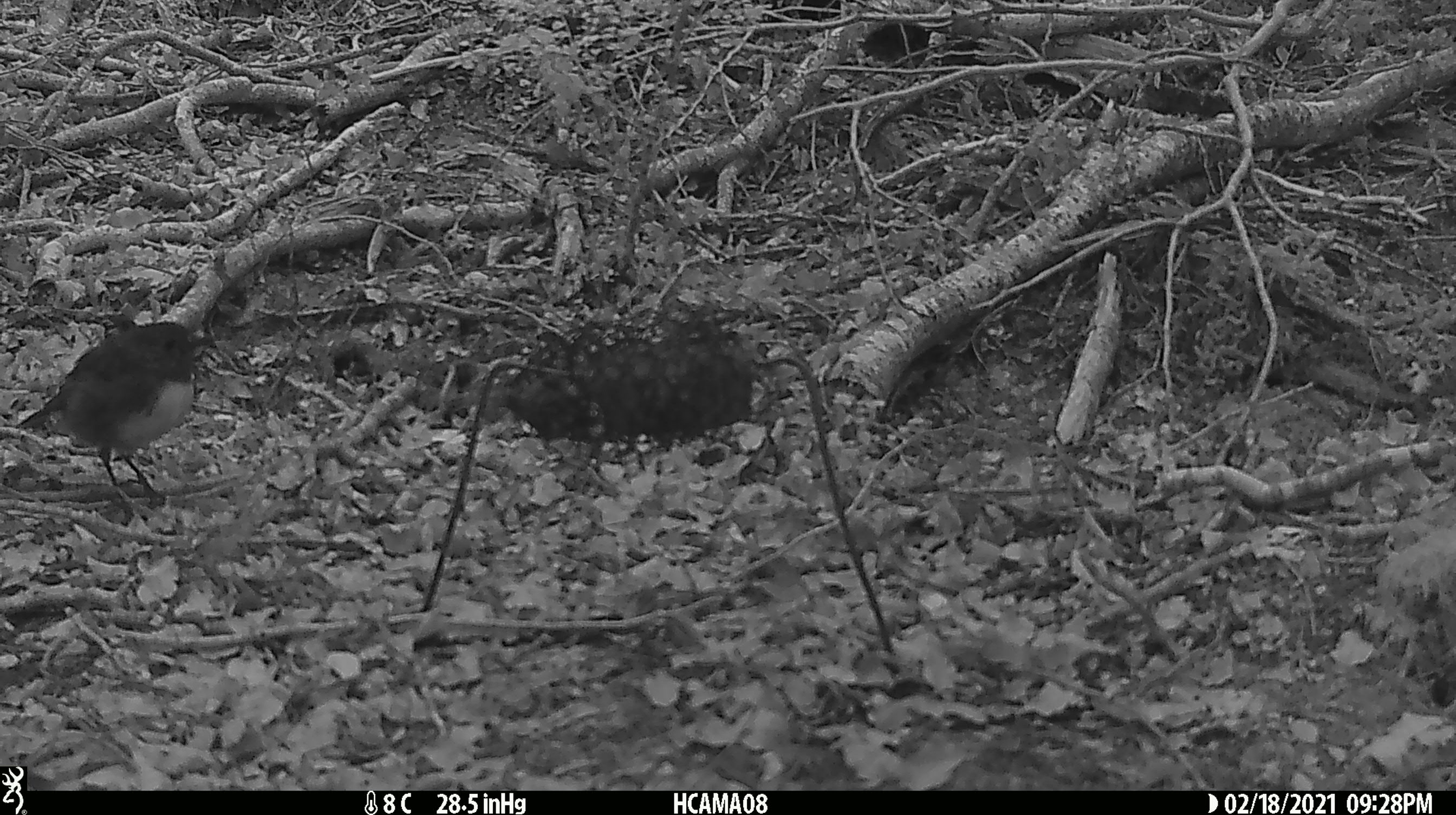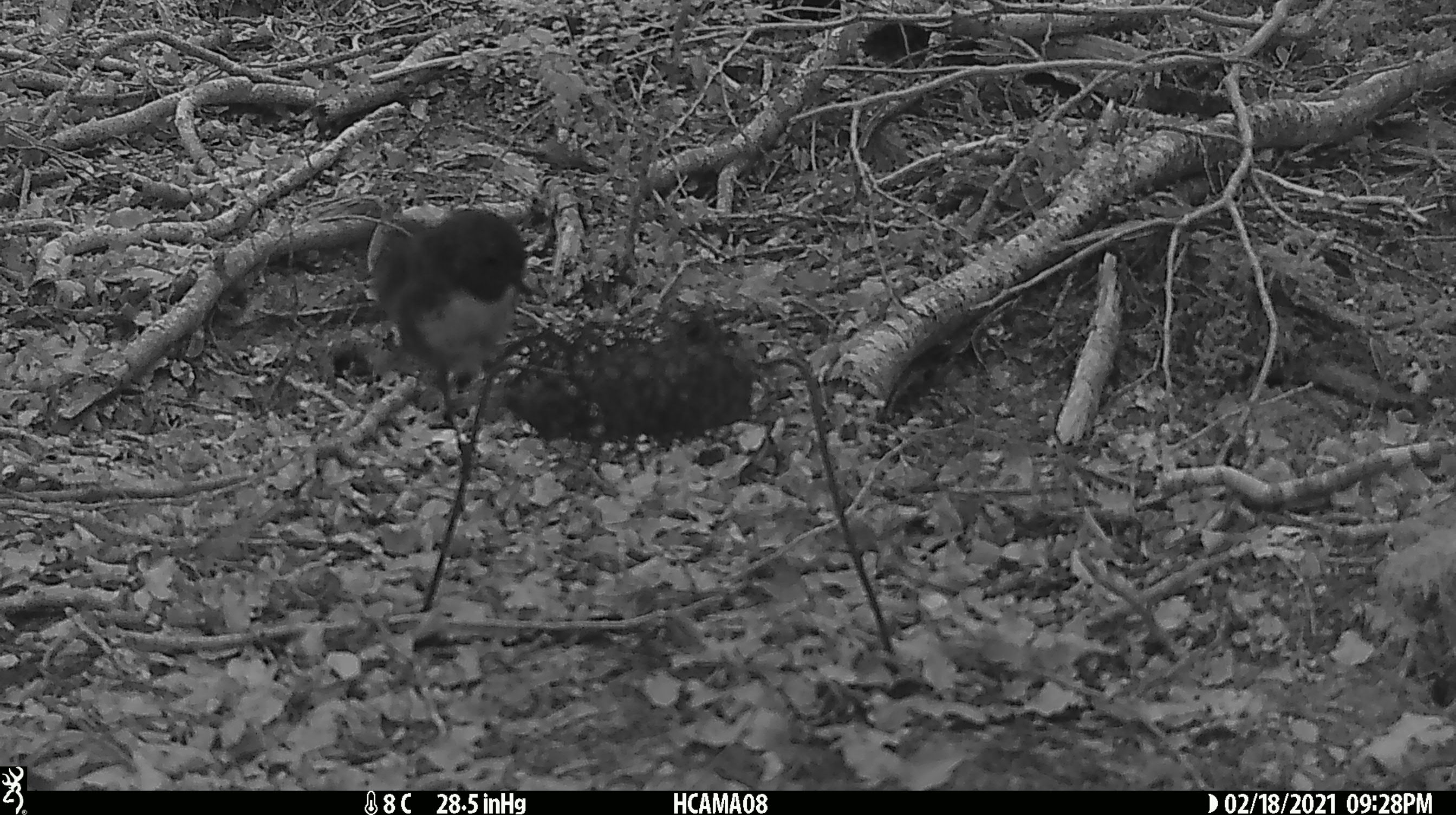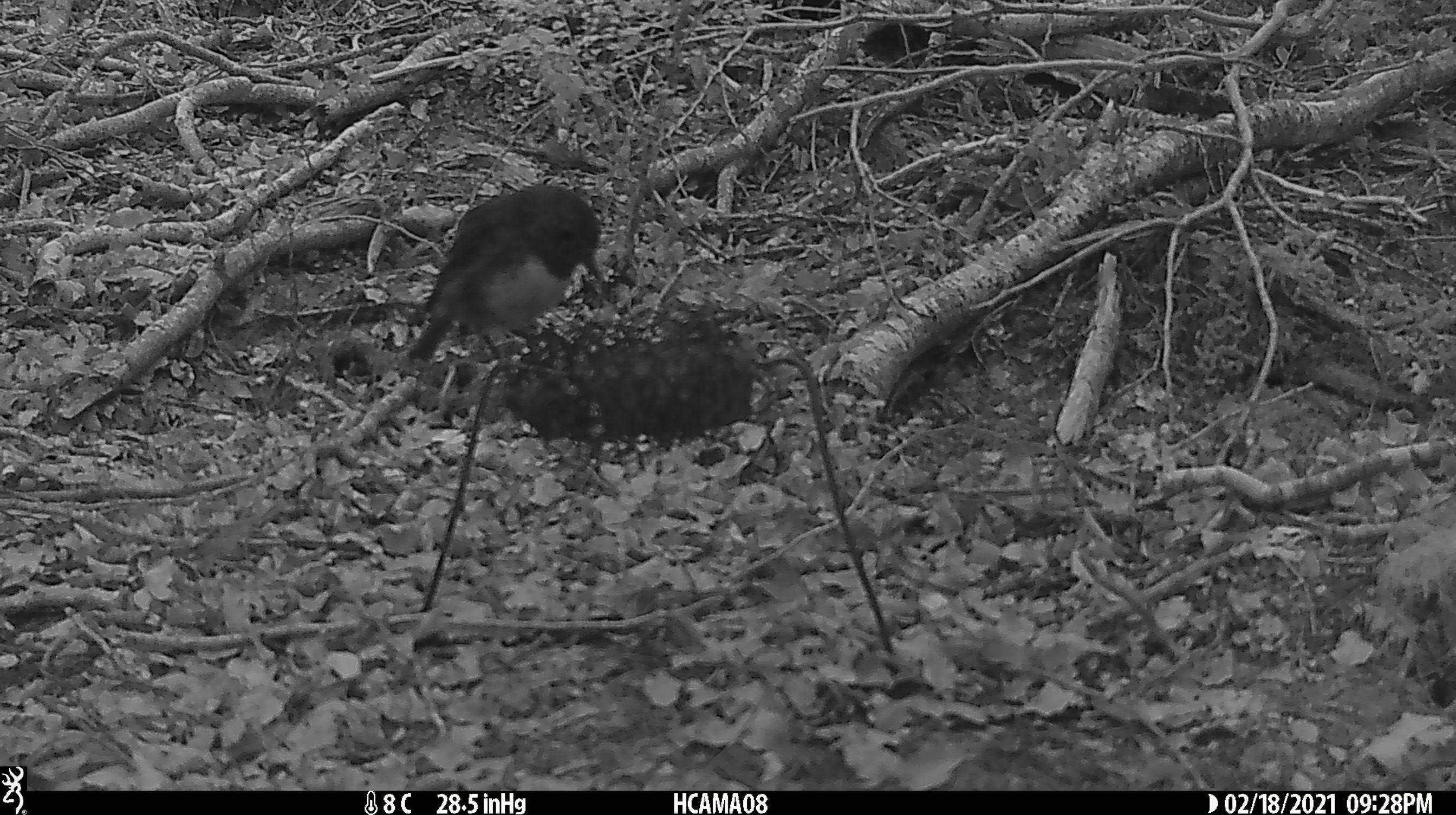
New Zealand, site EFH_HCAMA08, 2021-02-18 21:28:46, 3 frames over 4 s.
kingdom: Animalia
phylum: Chordata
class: Aves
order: Passeriformes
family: Petroicidae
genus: Petroica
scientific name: Petroica australis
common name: new zealand robin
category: robin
Robin (new zealand robin) (Petroica australis).